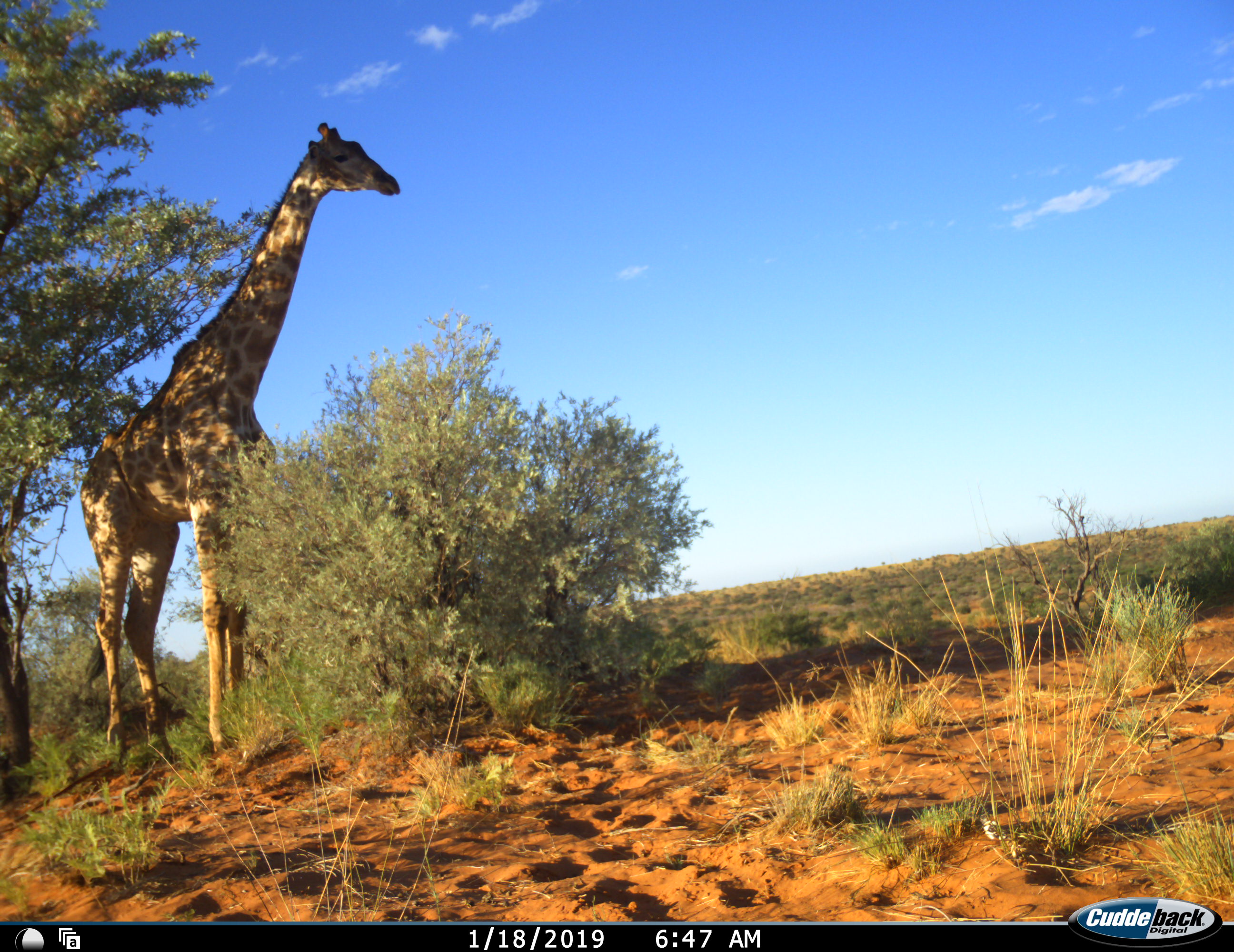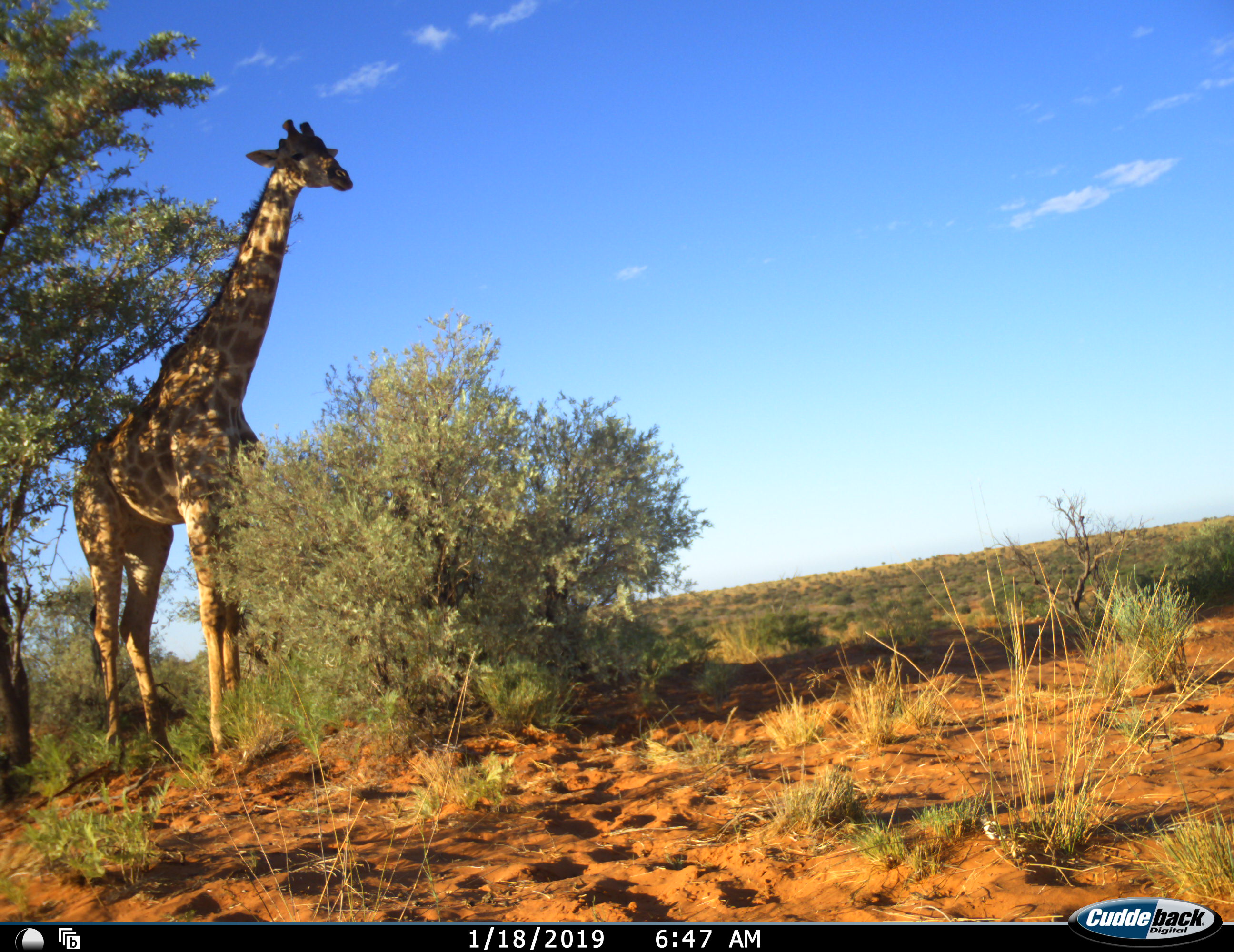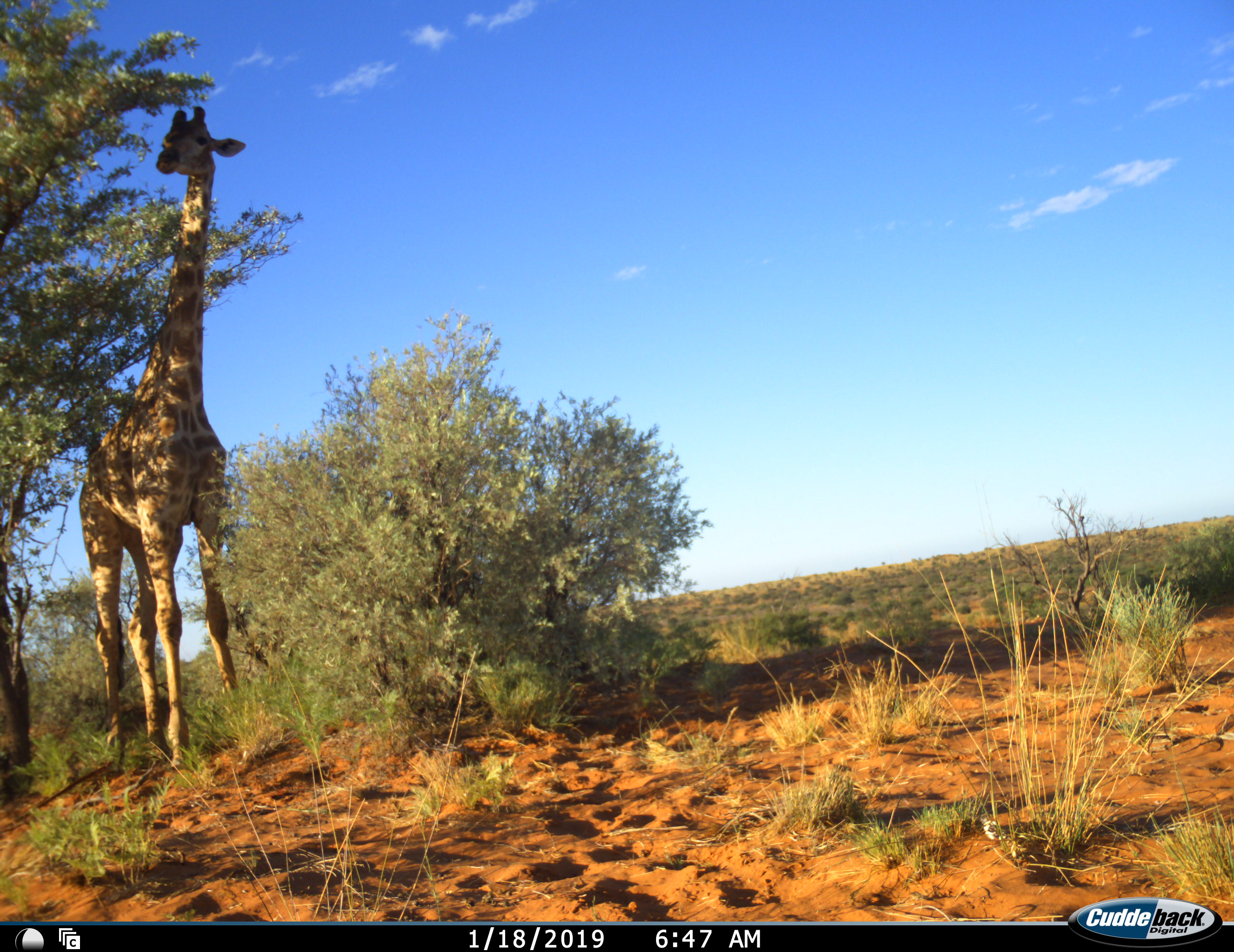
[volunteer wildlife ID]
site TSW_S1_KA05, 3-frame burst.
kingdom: Animalia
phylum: Chordata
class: Mammalia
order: Artiodactyla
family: Giraffidae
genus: Giraffa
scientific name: Giraffa camelopardalis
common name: giraffe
Giraffe (Giraffa camelopardalis), count 1. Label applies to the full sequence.